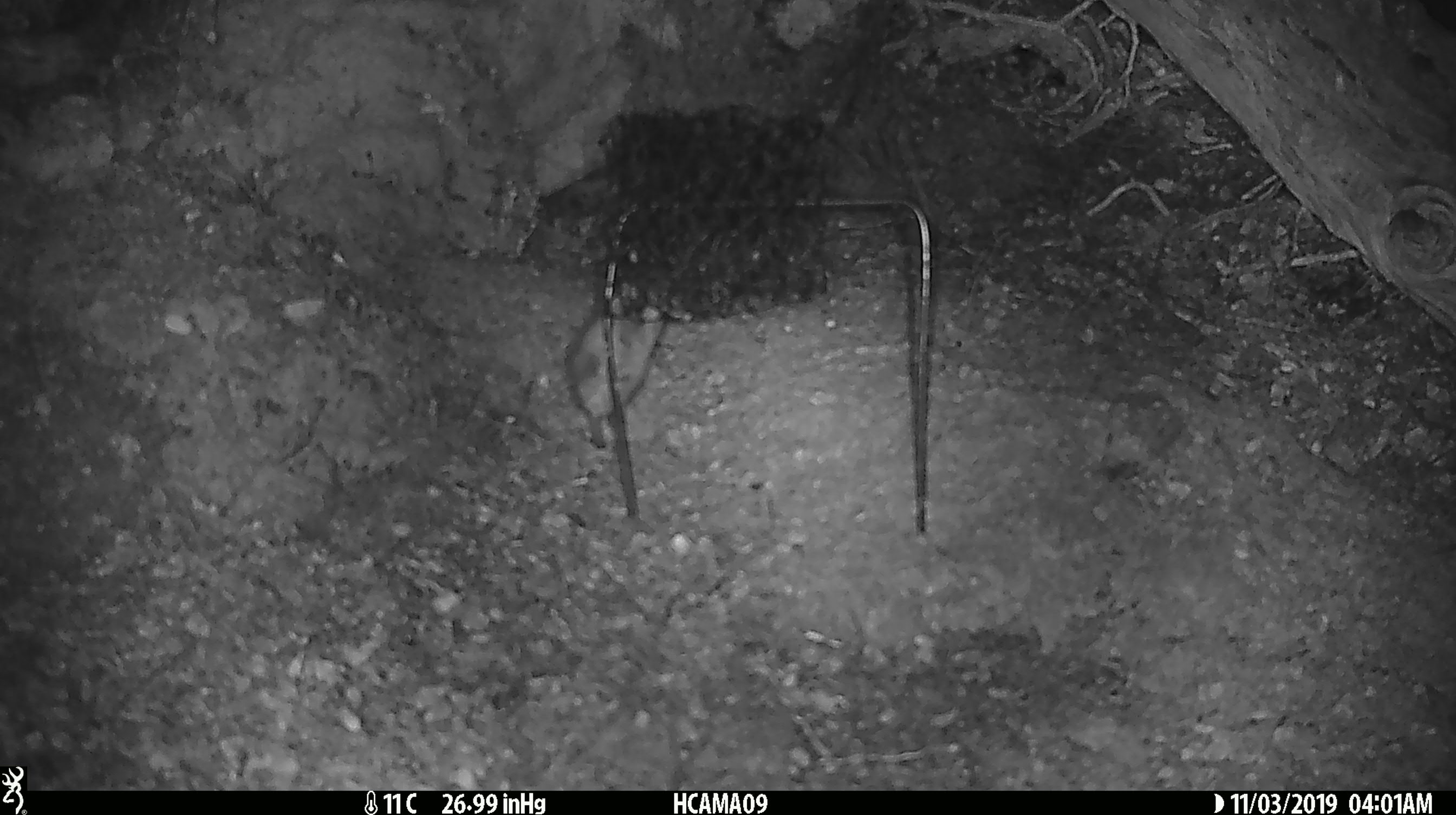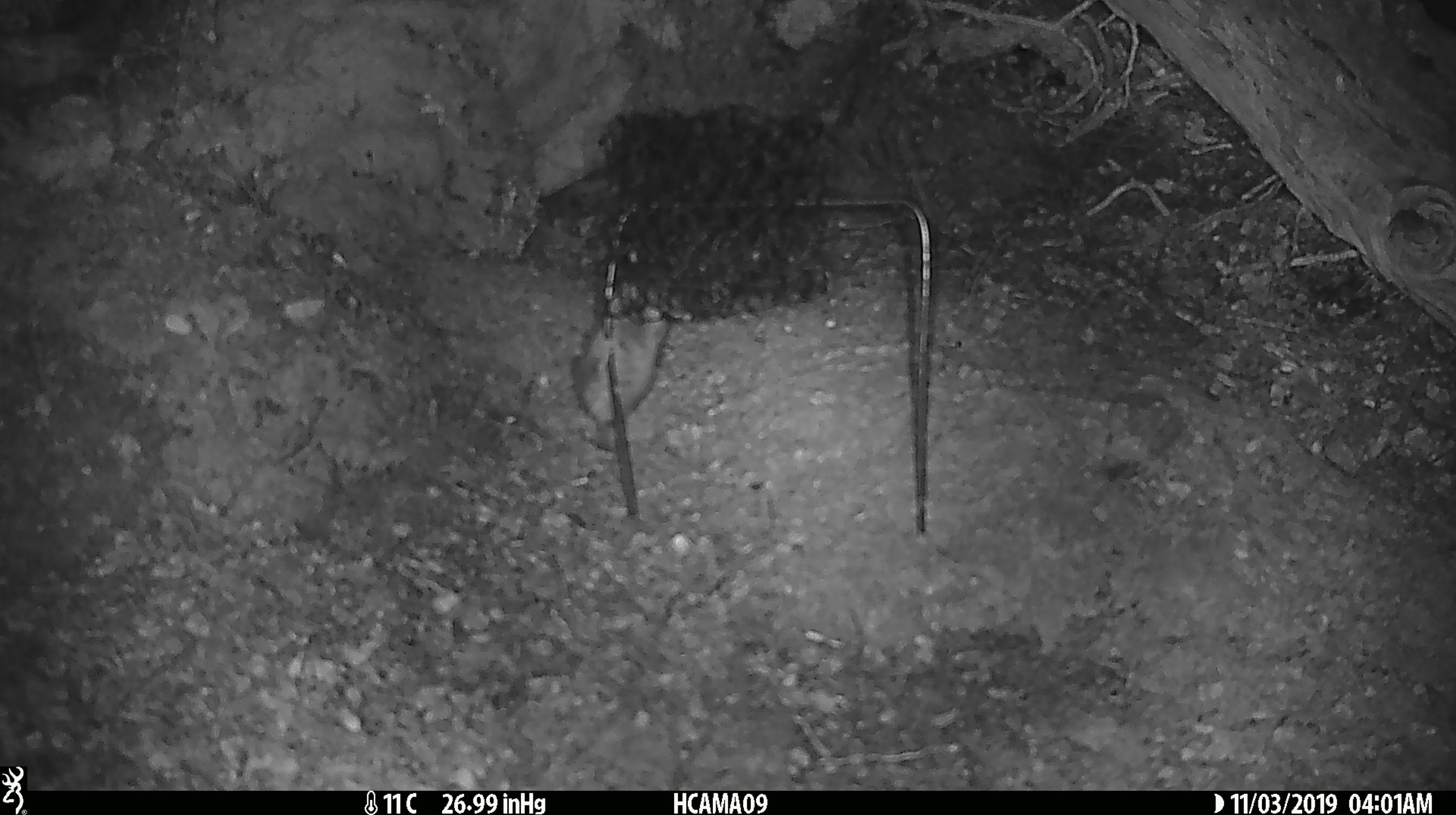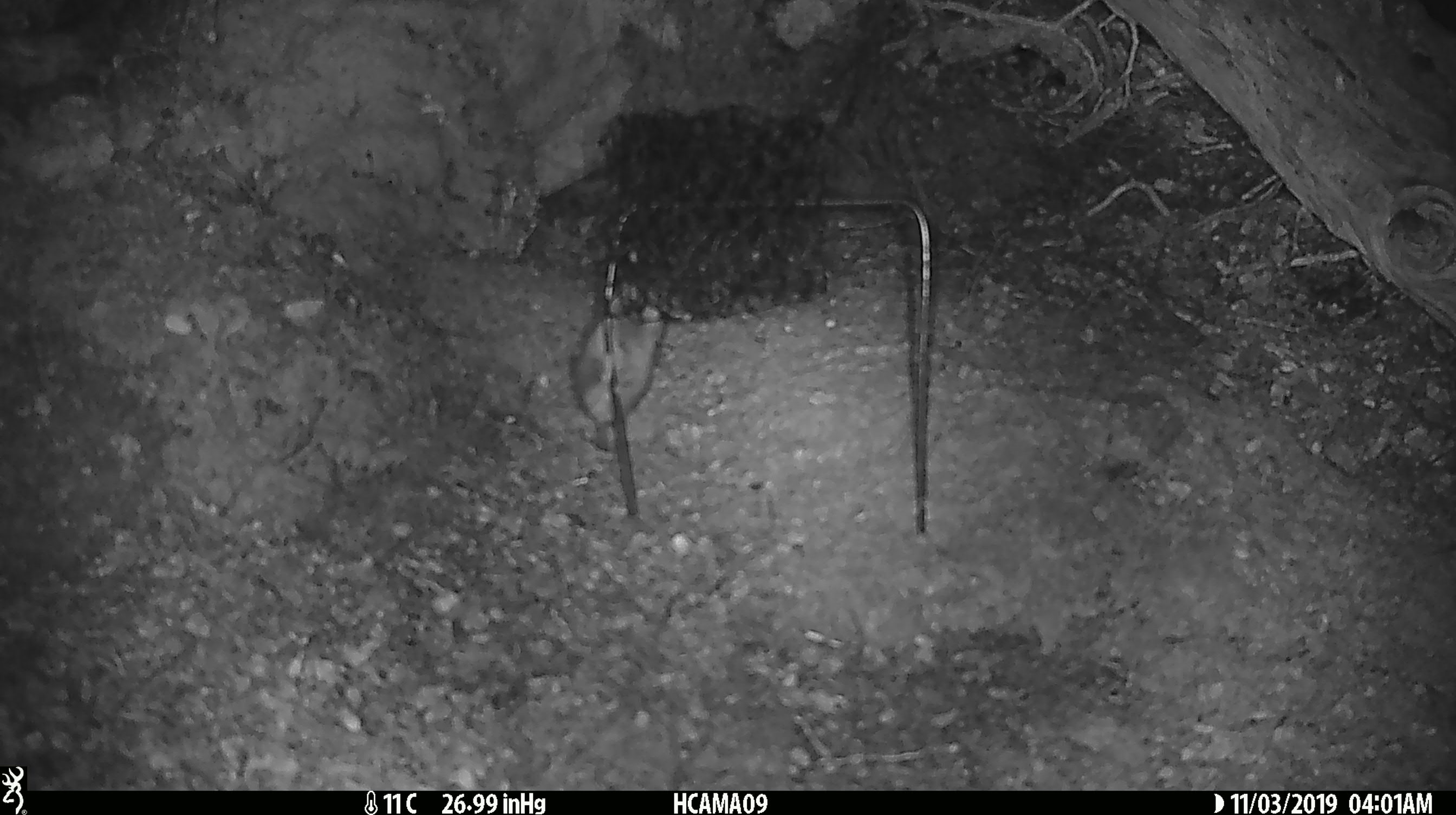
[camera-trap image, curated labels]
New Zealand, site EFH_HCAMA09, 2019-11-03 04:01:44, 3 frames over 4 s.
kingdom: Animalia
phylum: Chordata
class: Mammalia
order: Rodentia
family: Muridae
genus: Mus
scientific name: Mus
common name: mouse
Mouse (Mus).